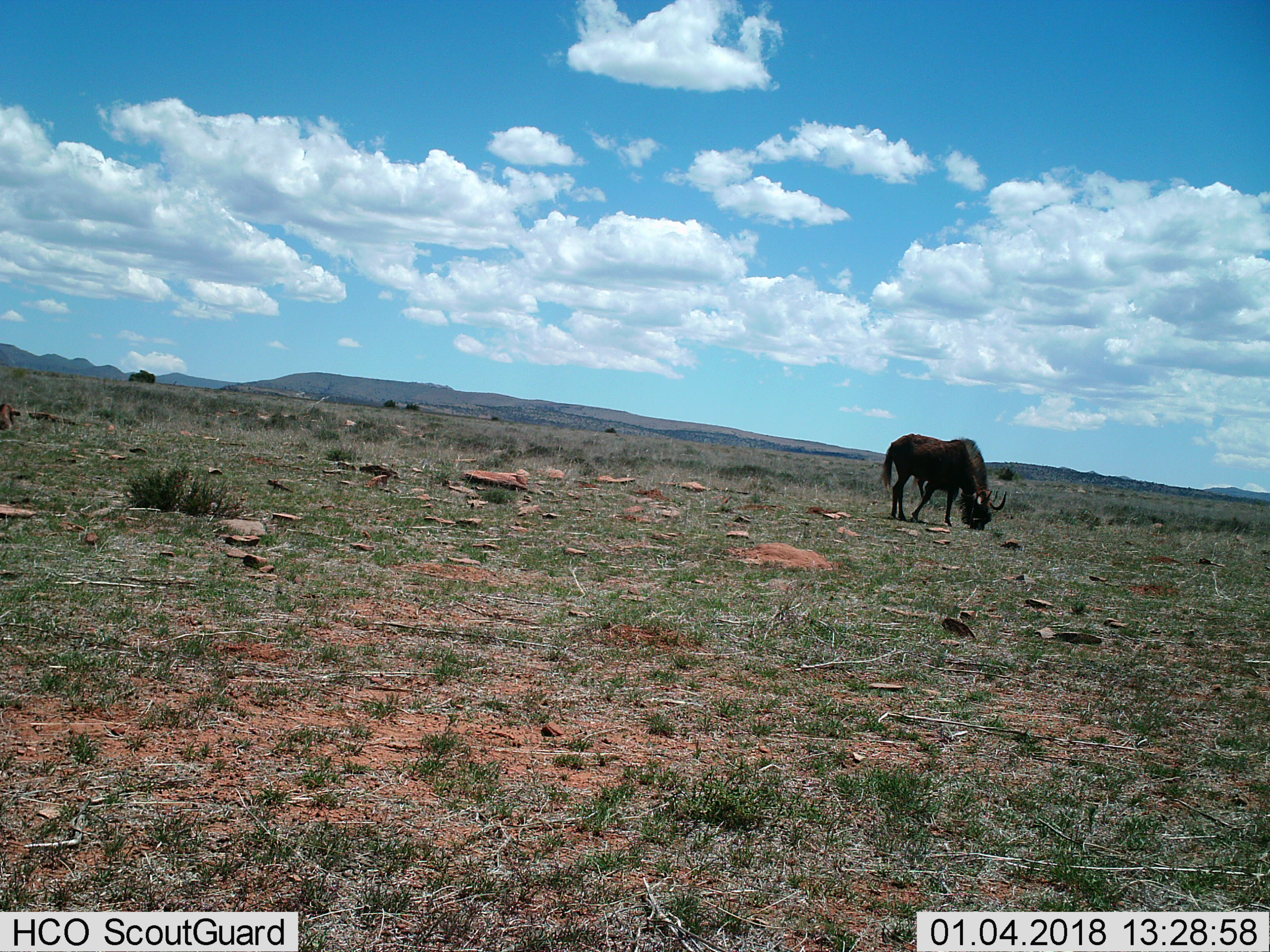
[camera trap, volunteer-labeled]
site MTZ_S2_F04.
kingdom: Animalia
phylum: Chordata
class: Mammalia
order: Artiodactyla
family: Bovidae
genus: Connochaetes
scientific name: Connochaetes gnou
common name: black wildebeest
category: wildebeestblack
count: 1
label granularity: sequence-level